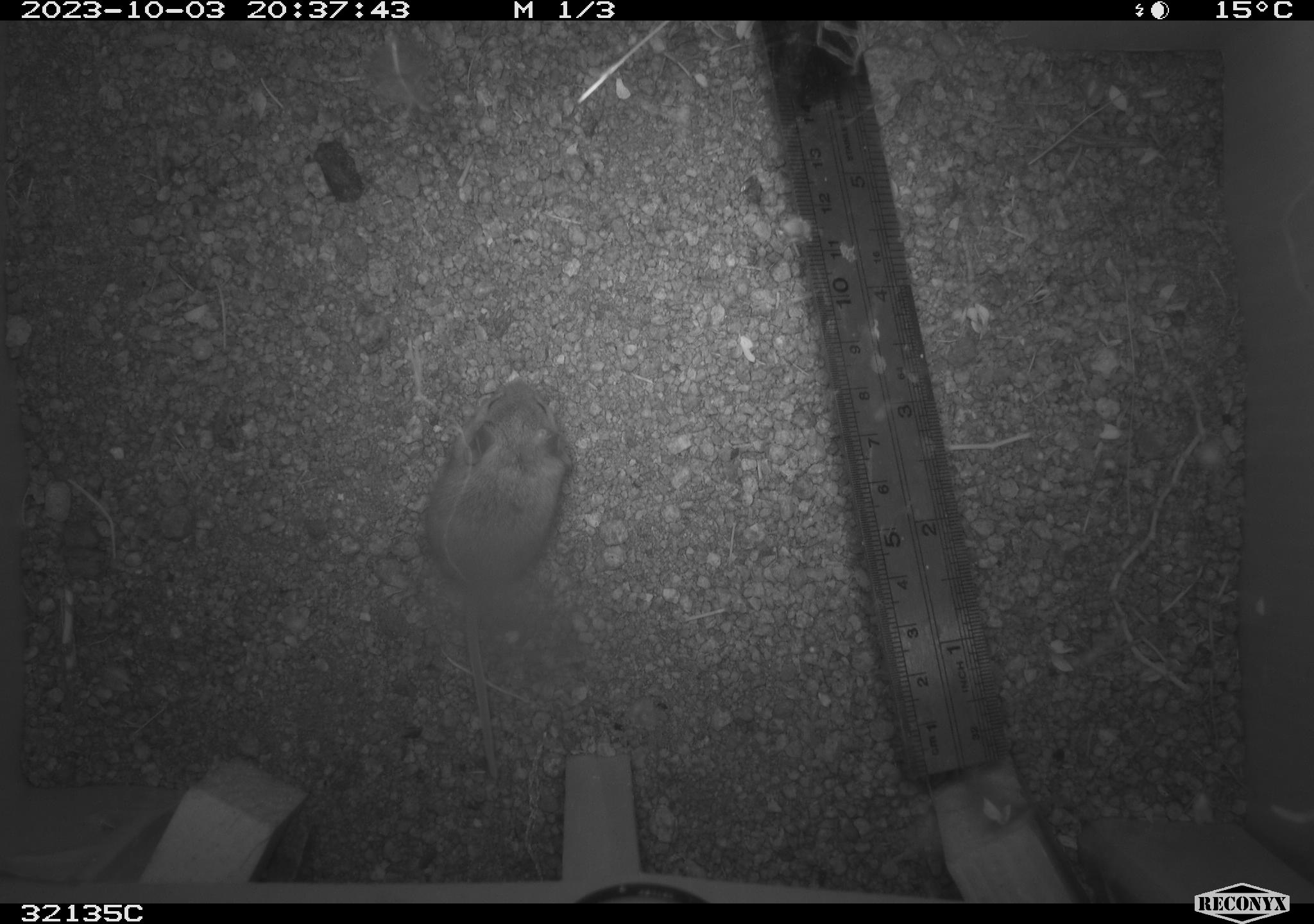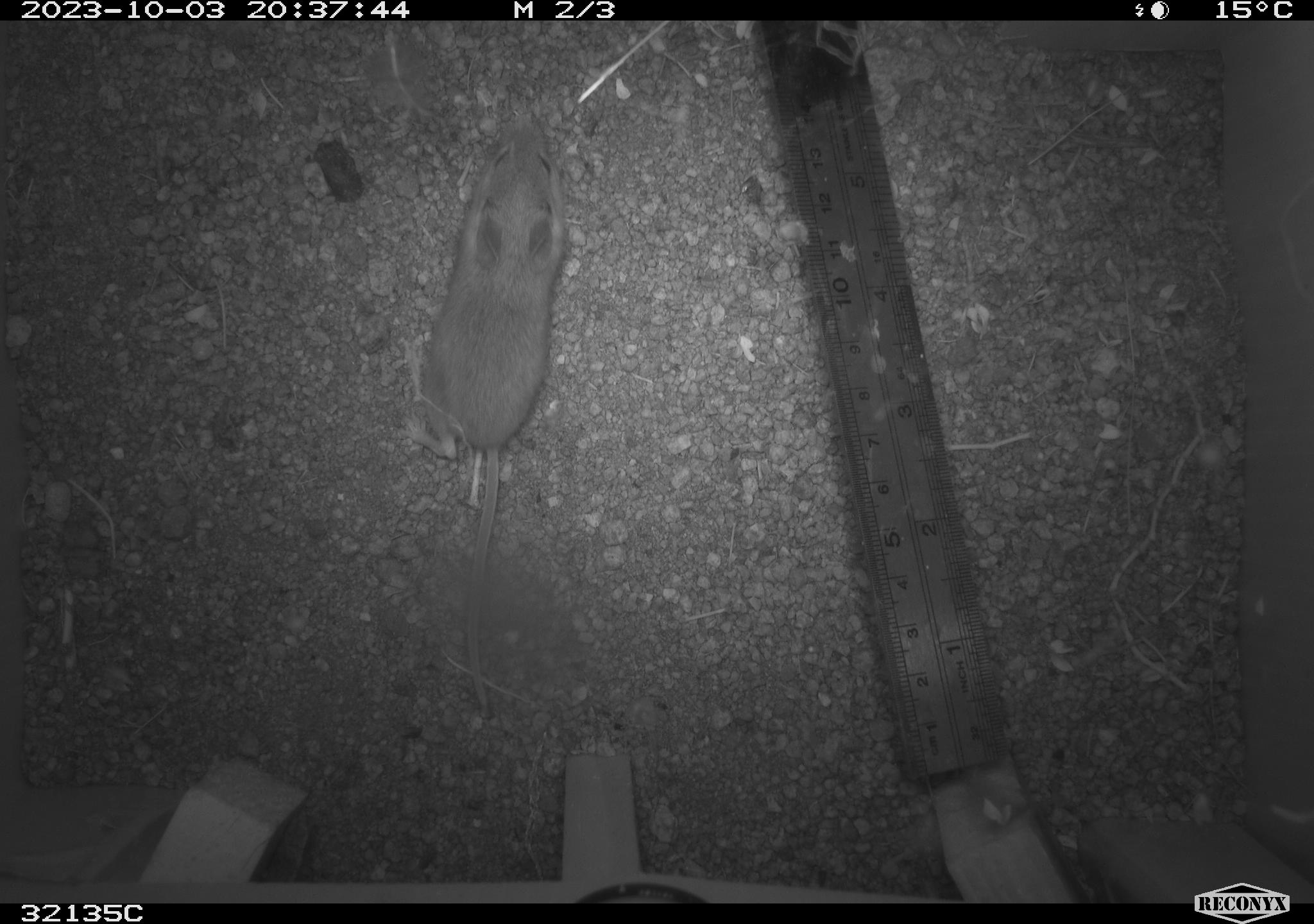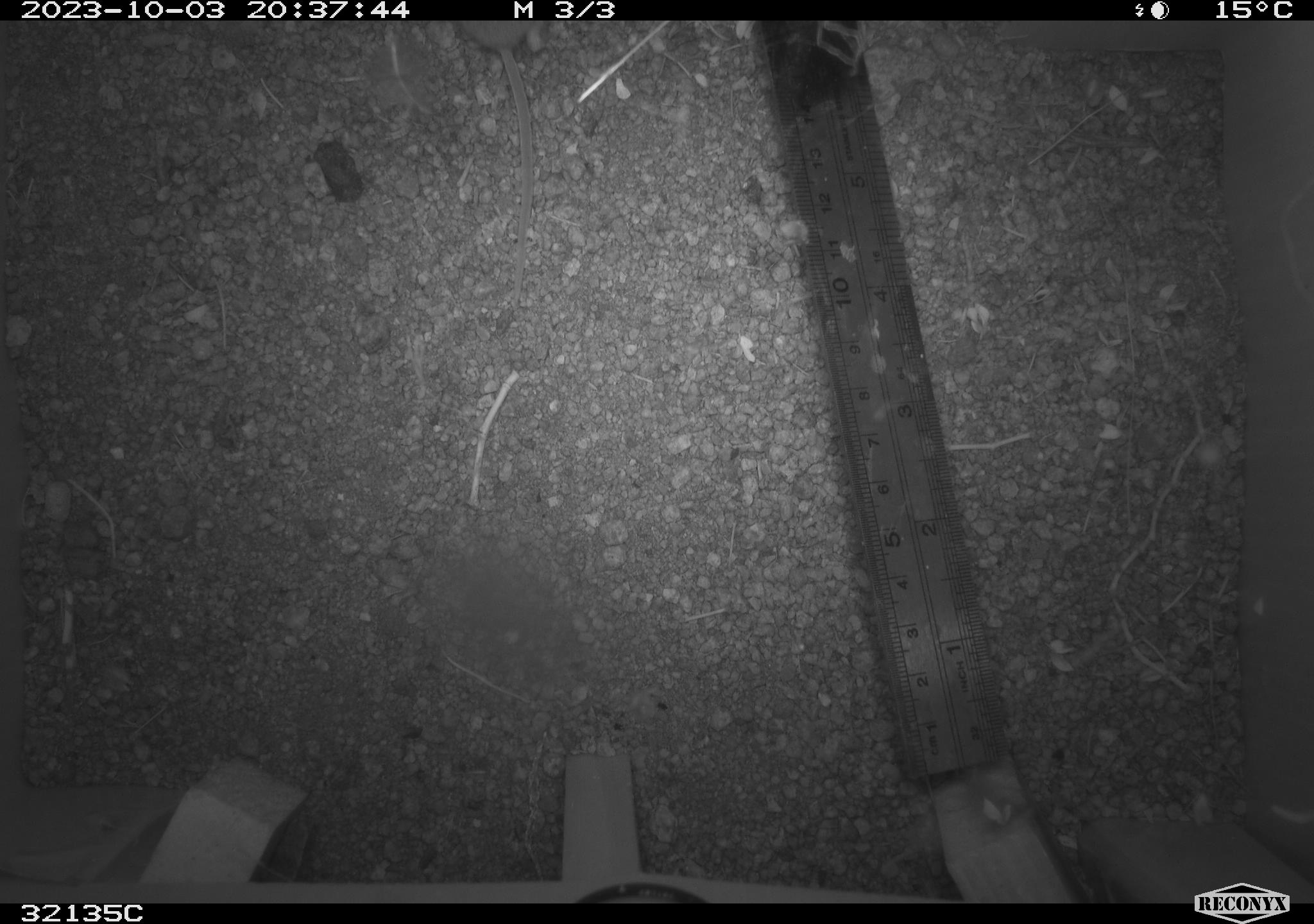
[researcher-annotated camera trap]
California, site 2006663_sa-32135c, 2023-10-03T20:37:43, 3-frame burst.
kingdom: Animalia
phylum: Chordata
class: Mammalia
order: Rodentia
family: Cricetidae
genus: Peromyscus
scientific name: Peromyscus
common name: deer mice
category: peromyscus species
Peromyscus species (deer mice) (Peromyscus).